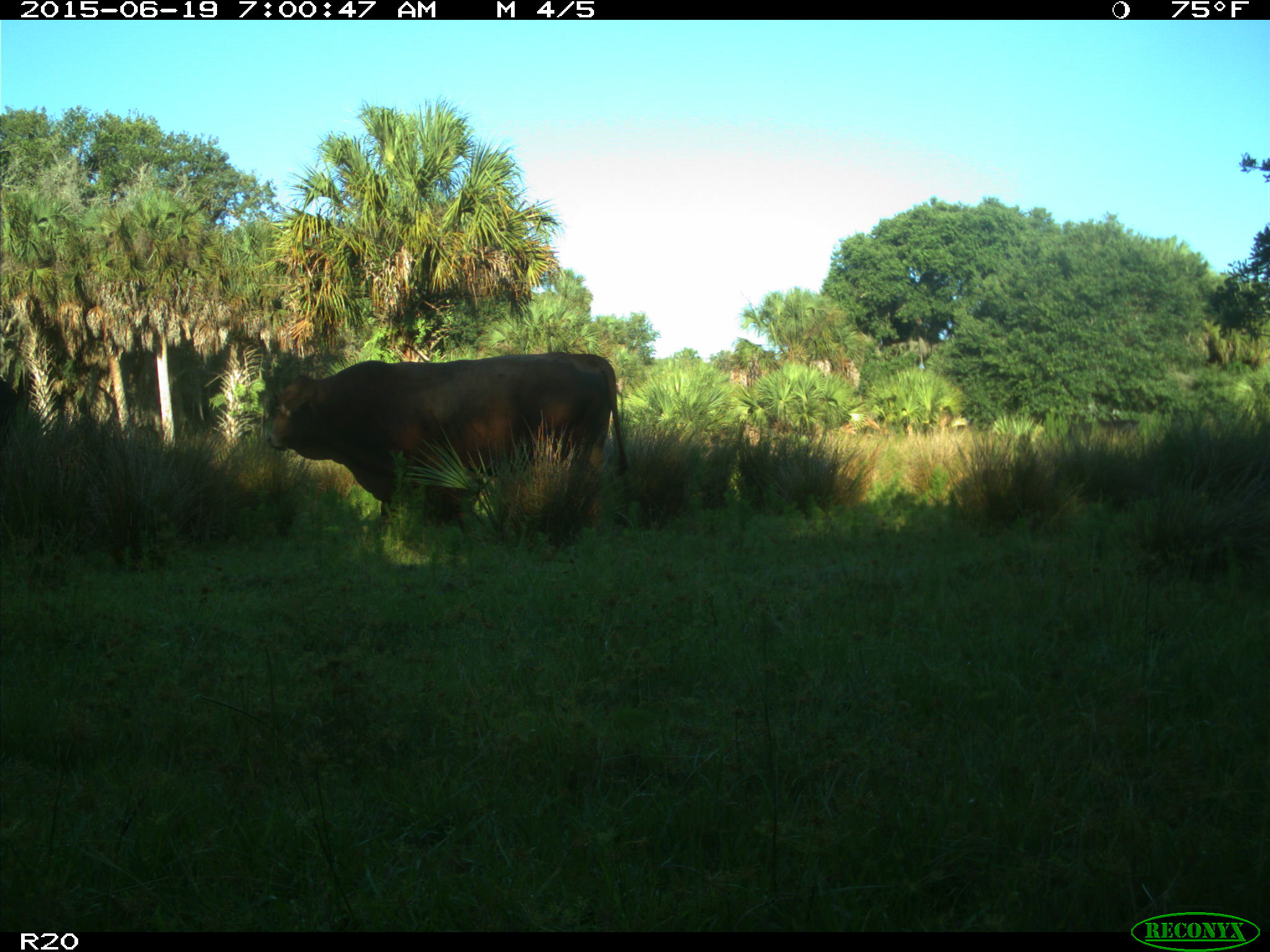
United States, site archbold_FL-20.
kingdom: Animalia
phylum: Chordata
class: Mammalia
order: Artiodactyla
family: Bovidae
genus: Bos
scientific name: Bos taurus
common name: domestic cow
Bos taurus (domestic cow).